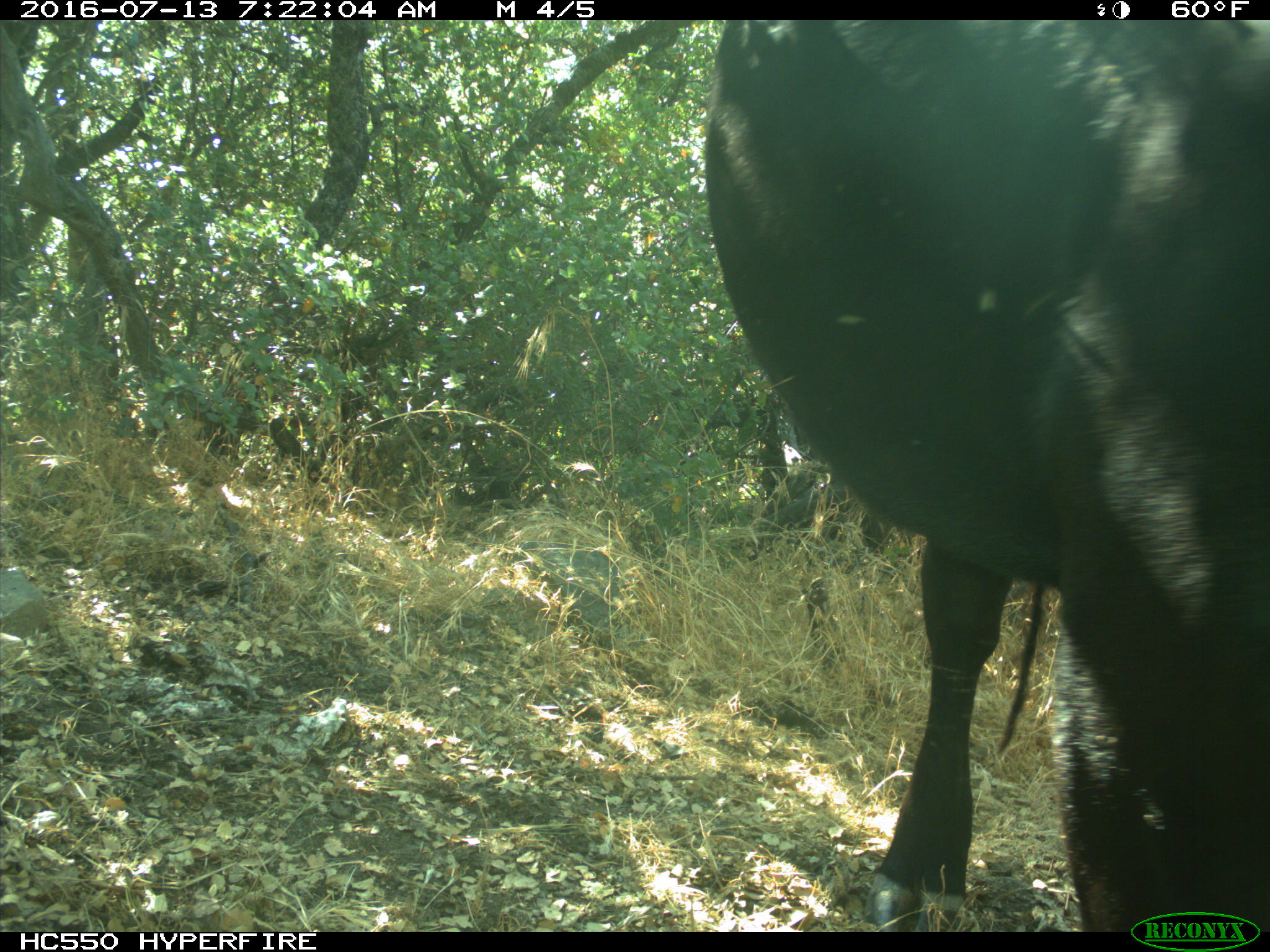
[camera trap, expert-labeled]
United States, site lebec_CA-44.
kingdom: Animalia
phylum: Chordata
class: Mammalia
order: Artiodactyla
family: Bovidae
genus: Bos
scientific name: Bos taurus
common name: domestic cow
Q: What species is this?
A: Bos taurus (domestic cow).